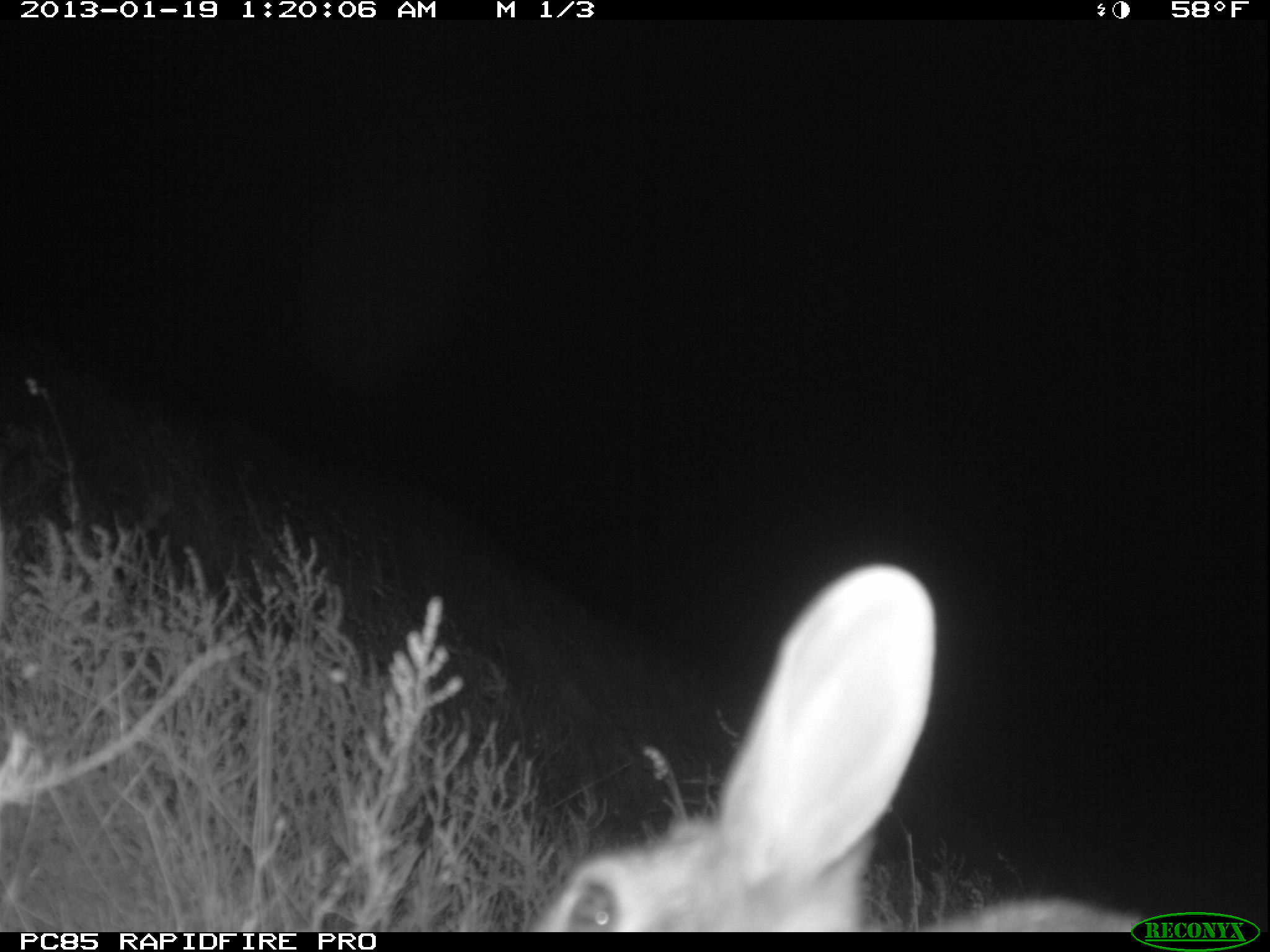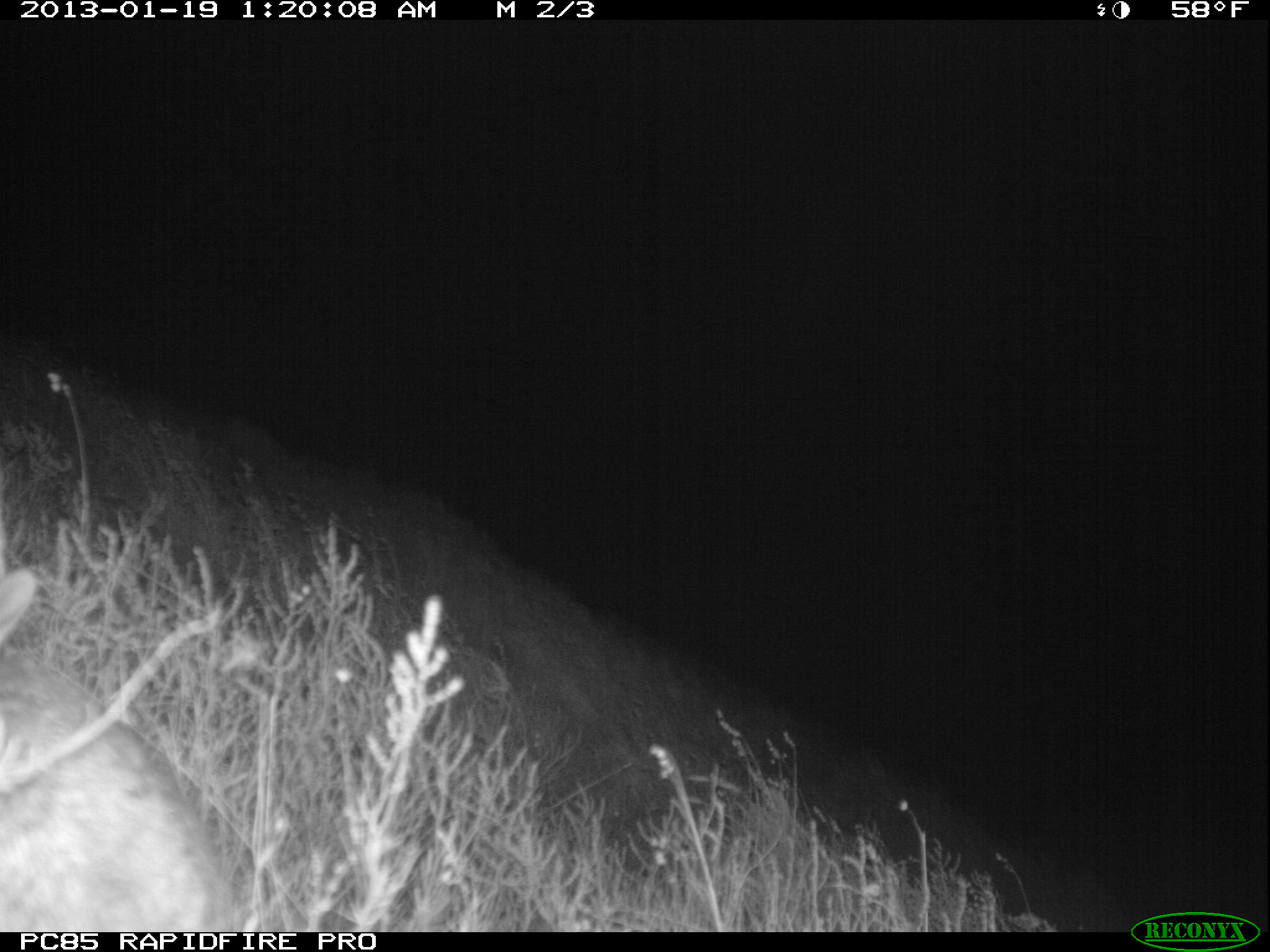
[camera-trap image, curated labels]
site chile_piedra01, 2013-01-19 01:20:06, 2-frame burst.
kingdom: Animalia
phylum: Chordata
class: Mammalia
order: Lagomorpha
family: Leporidae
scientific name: Leporidae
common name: rabbits and hares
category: rabbit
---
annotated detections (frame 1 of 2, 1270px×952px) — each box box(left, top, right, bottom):
rabbit: box(499, 558, 1193, 935)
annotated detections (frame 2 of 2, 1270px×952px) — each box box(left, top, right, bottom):
rabbit: box(0, 598, 231, 928)